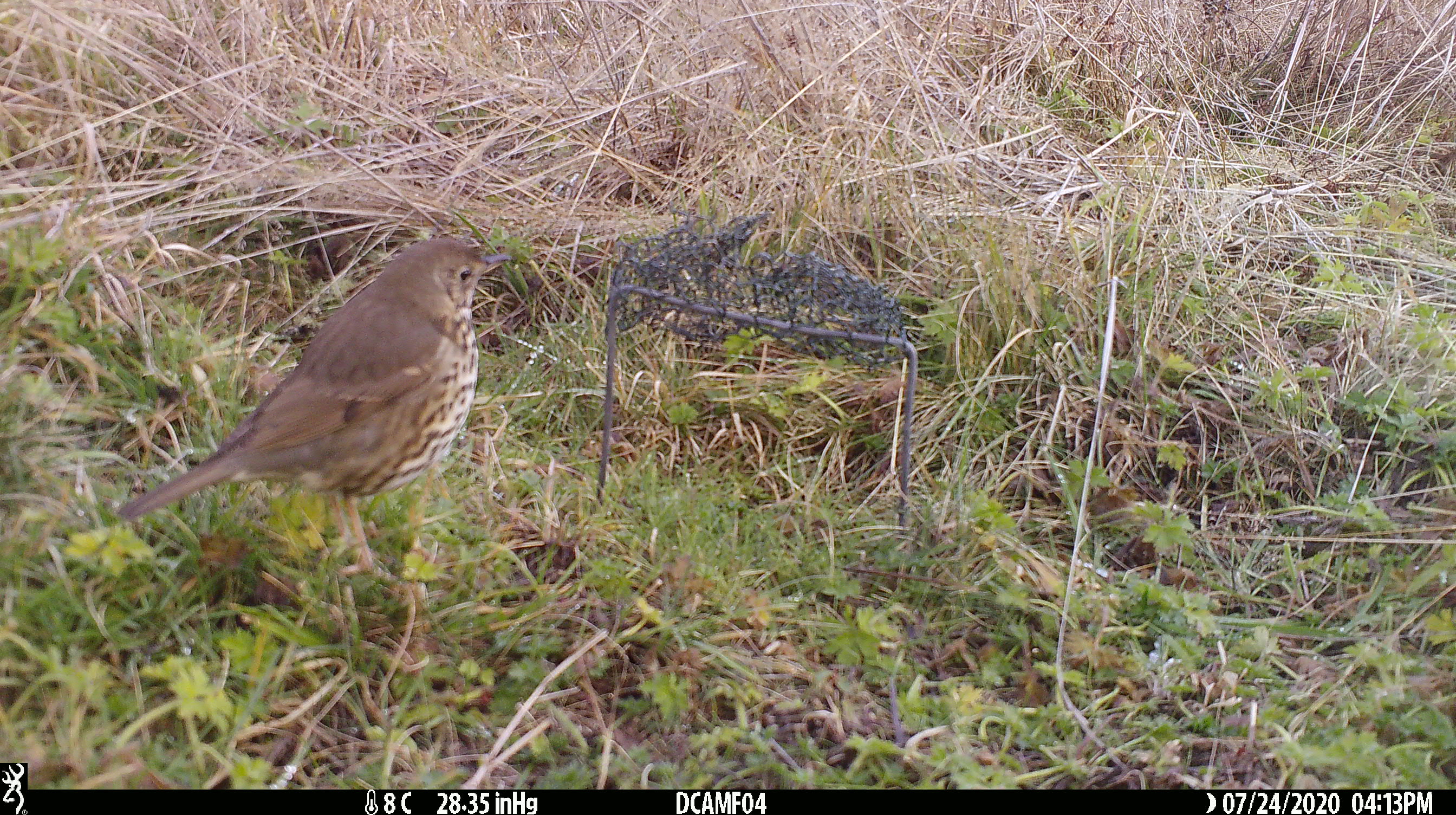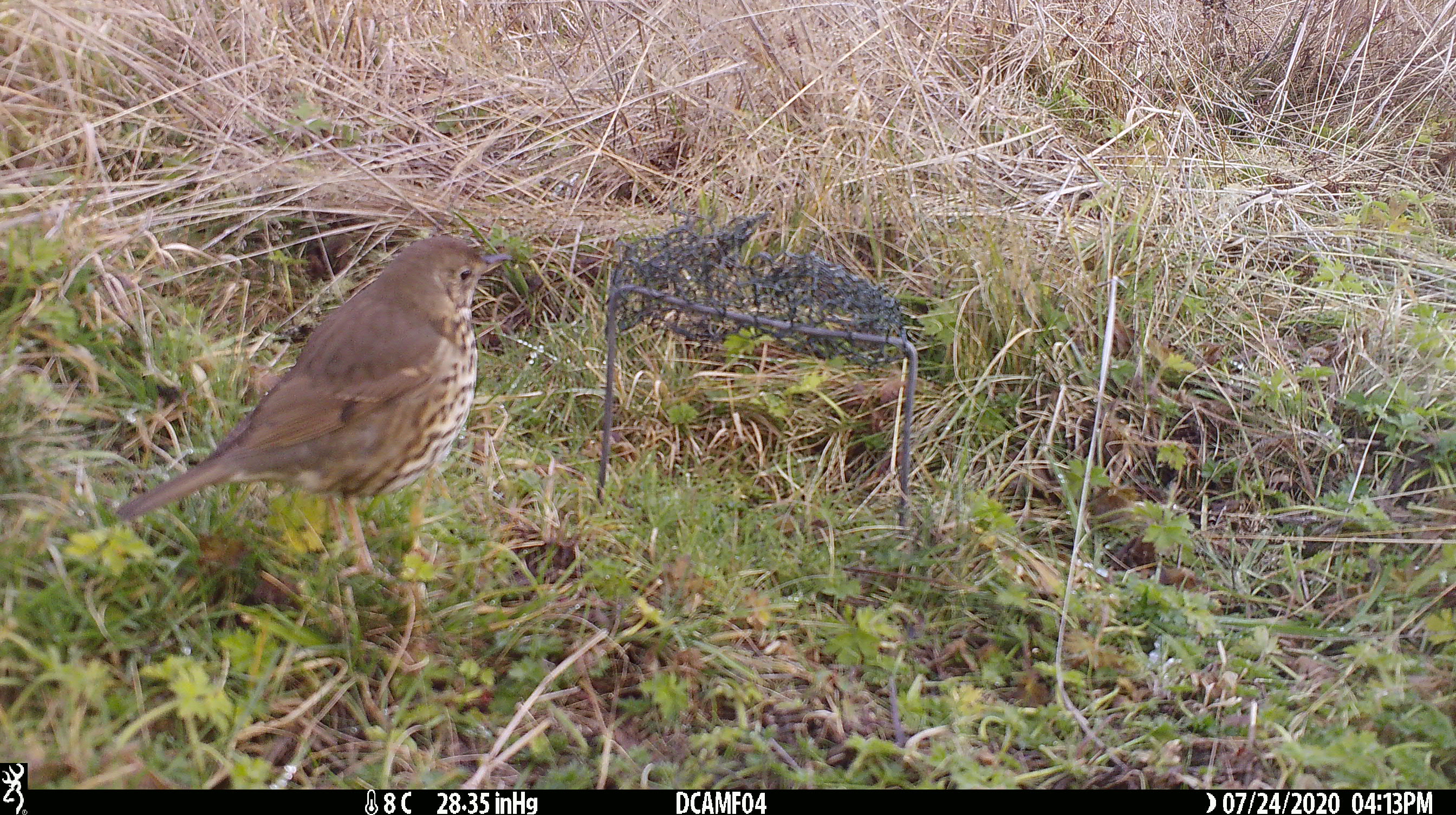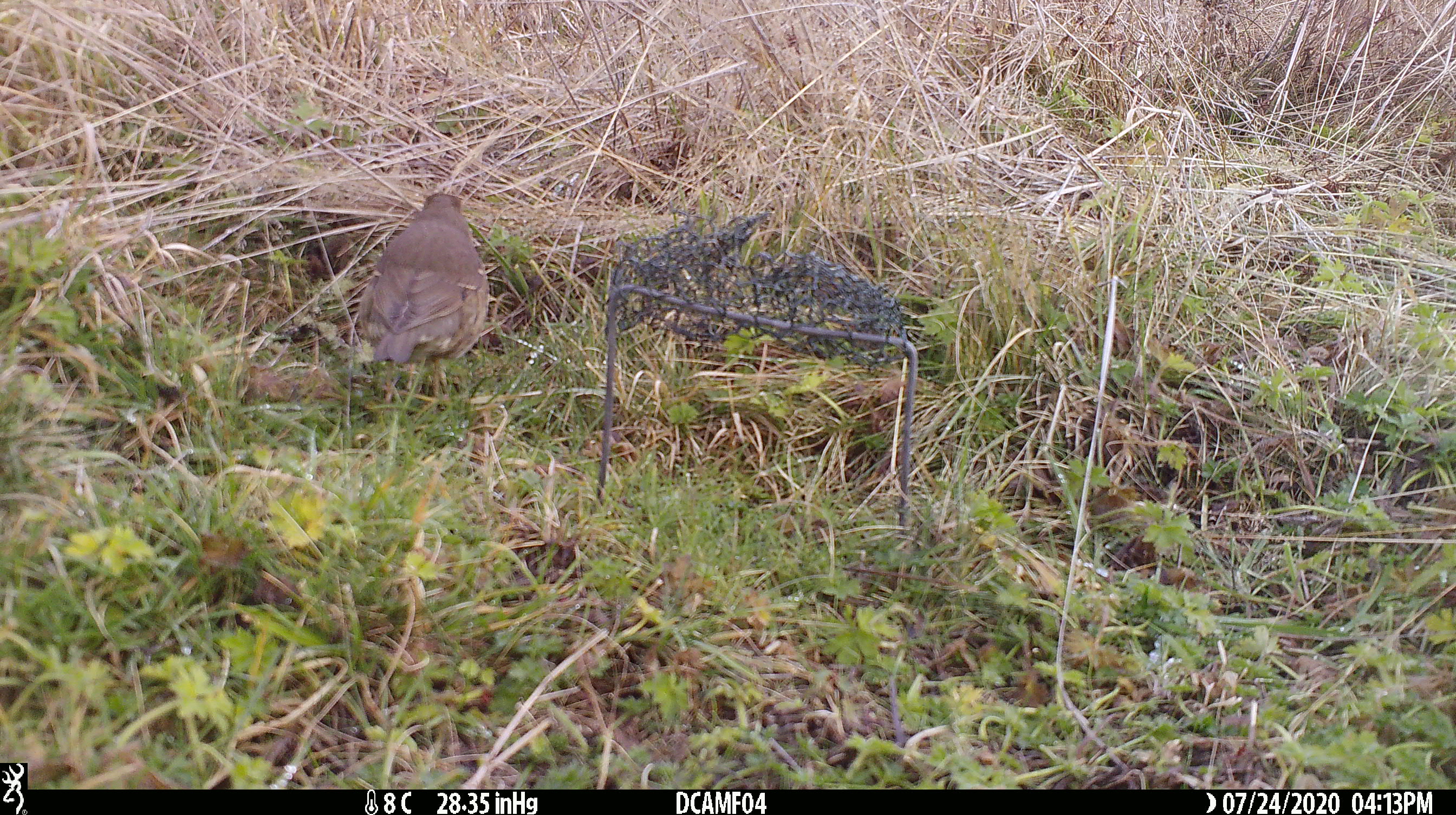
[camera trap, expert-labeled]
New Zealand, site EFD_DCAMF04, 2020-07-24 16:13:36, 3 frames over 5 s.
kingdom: Animalia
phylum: Chordata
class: Aves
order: Passeriformes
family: Turdidae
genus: Turdus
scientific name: Turdus philomelos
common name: song thrush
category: thrush